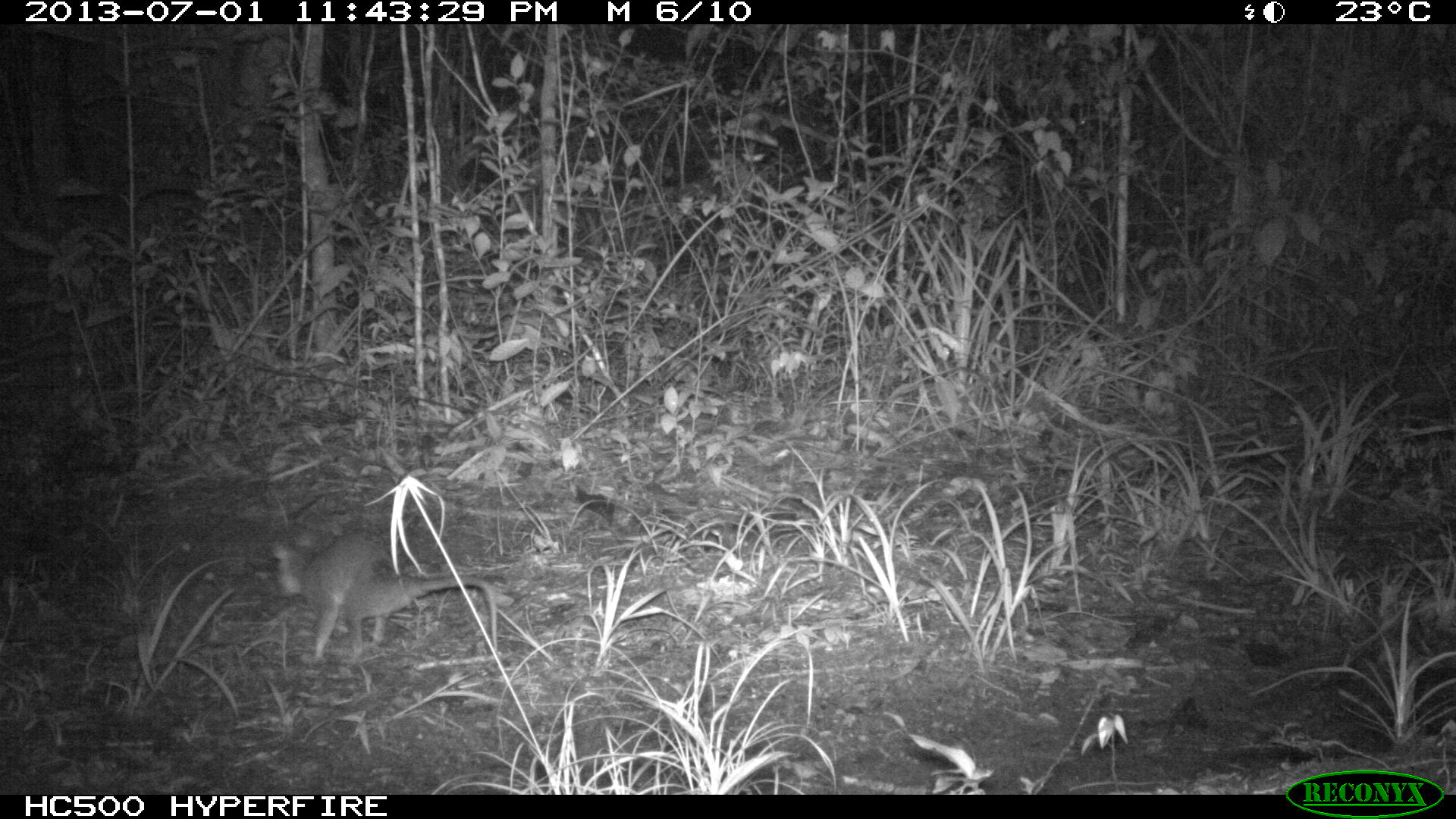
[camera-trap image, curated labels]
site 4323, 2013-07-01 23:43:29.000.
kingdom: Animalia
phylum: Chordata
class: Mammalia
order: Didelphimorphia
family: Didelphidae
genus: Philander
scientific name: Philander opossum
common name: gray four-eyed opossum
Philander opossum (gray four-eyed opossum), count 1.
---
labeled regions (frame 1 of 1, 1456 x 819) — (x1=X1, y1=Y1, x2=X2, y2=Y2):
philander opossum: (x1=254, y1=533, x2=496, y2=663)